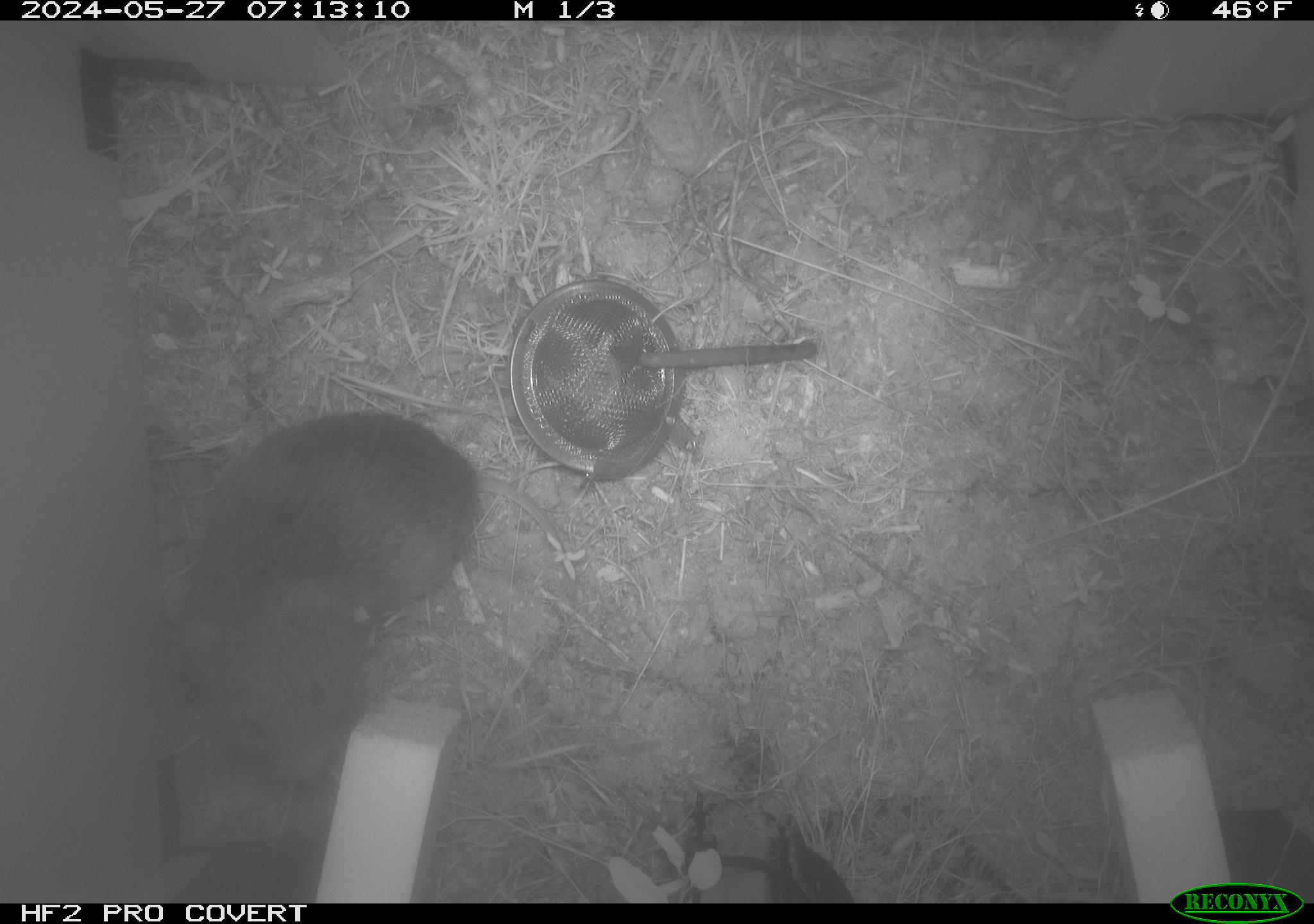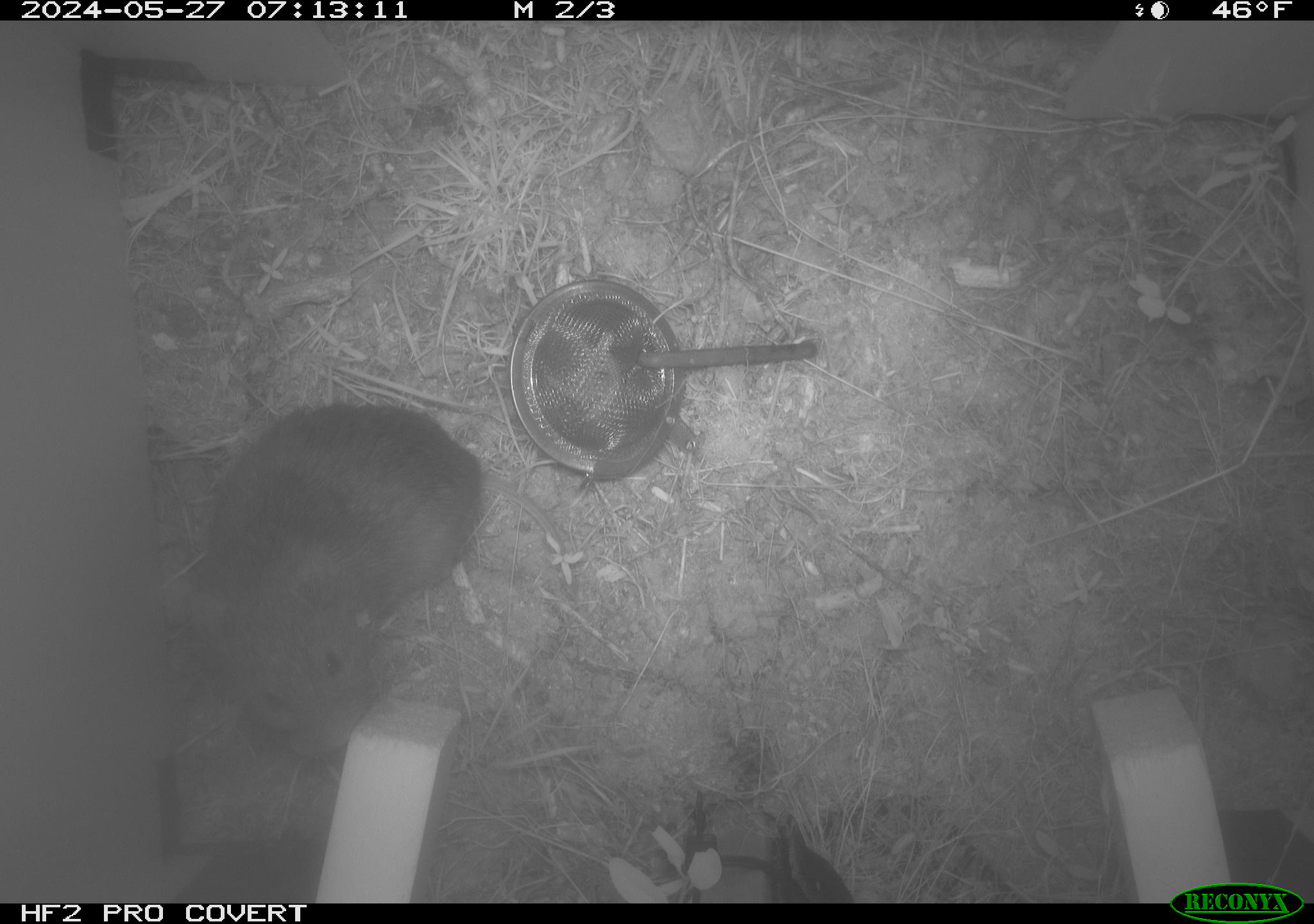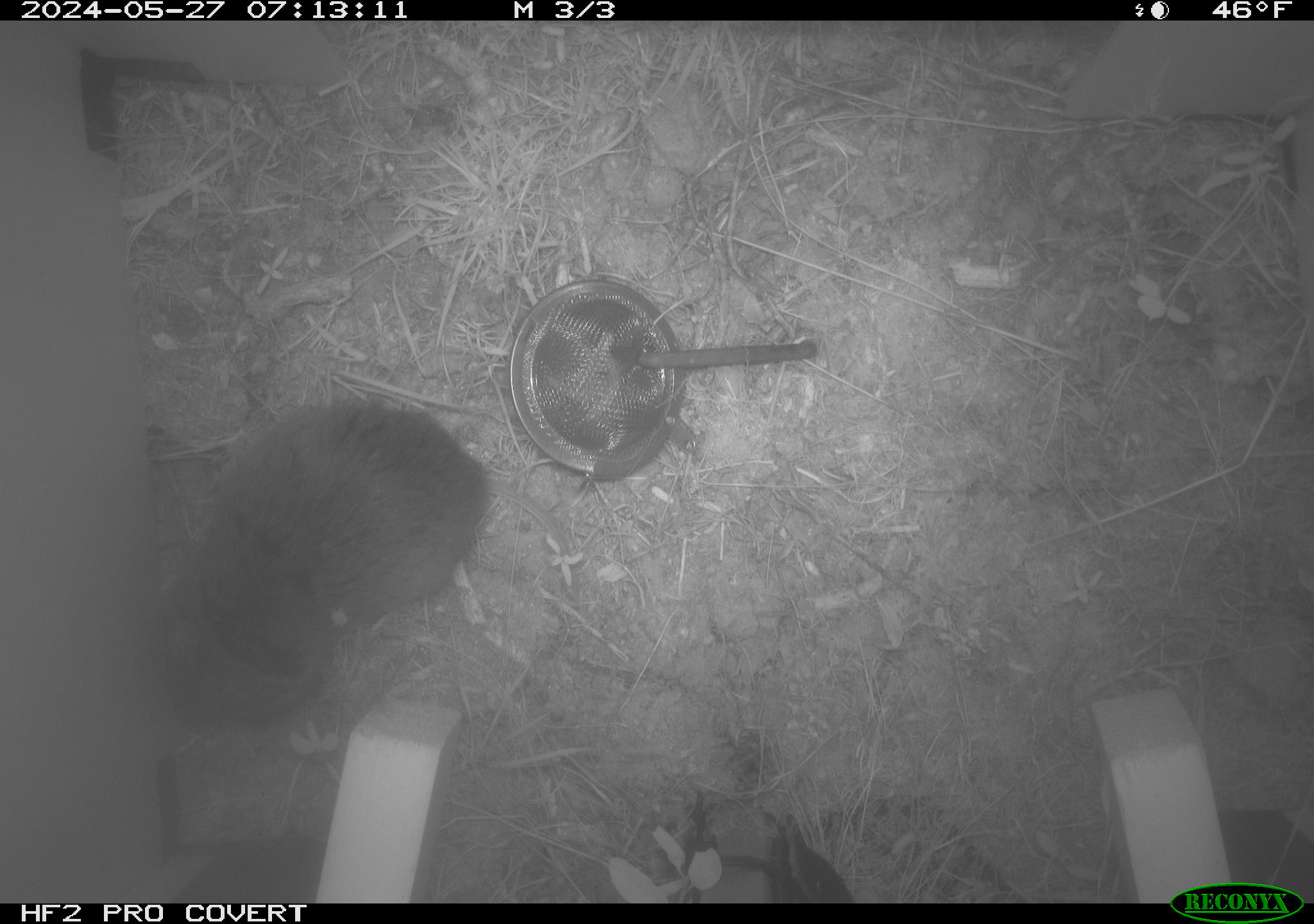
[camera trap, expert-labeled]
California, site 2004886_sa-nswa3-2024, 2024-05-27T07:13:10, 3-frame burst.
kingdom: Animalia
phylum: Chordata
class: Mammalia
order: Rodentia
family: Cricetidae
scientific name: Arvicolinae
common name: voles, lemmings, and muskrats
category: arvicolinae subfamily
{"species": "arvicolinae subfamily (voles, lemmings, and muskrats) (Arvicolinae)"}